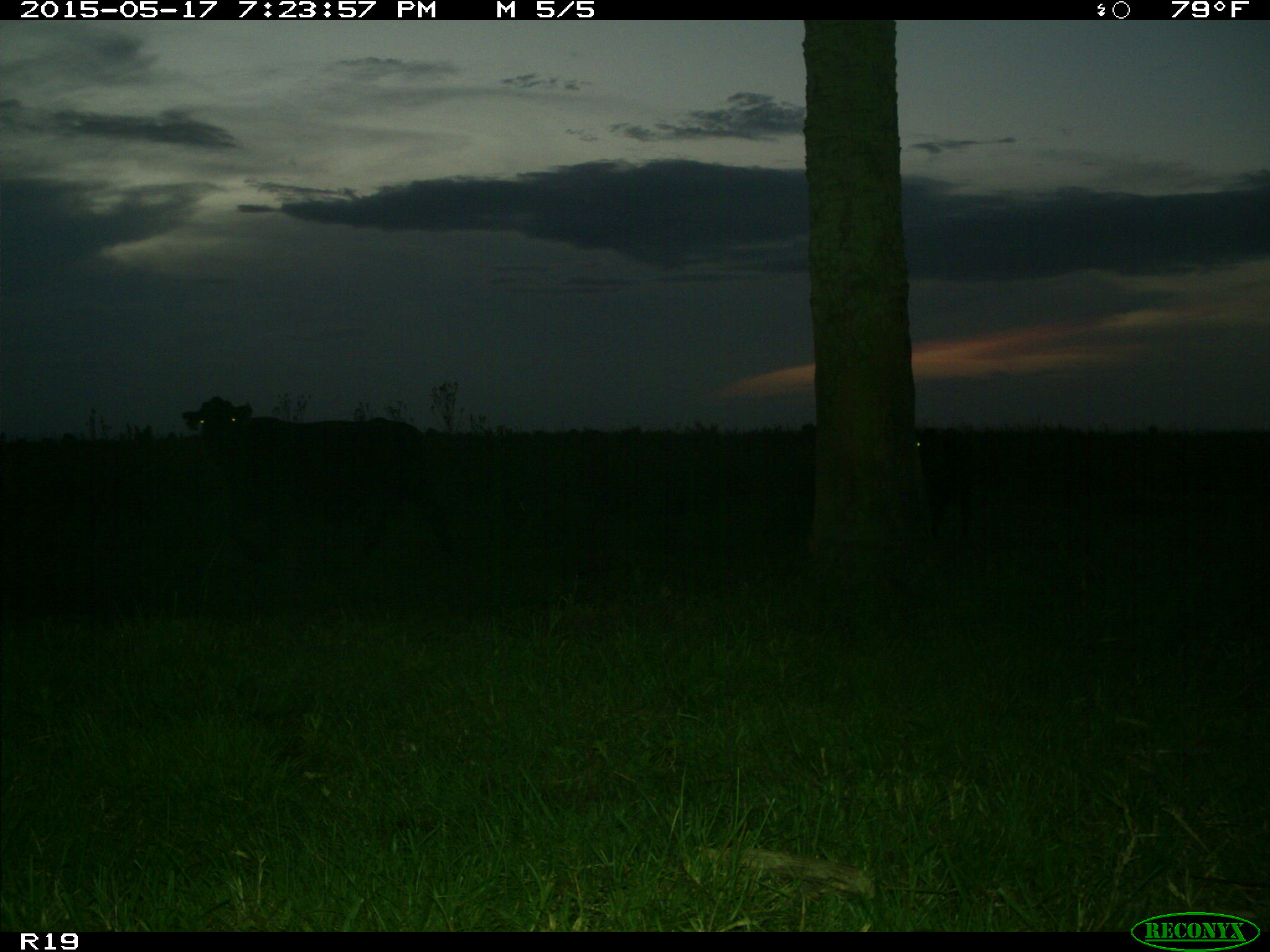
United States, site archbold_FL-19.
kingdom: Animalia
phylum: Chordata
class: Mammalia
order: Artiodactyla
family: Bovidae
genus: Bos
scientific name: Bos taurus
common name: domestic cow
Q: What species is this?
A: Bos taurus (domestic cow).